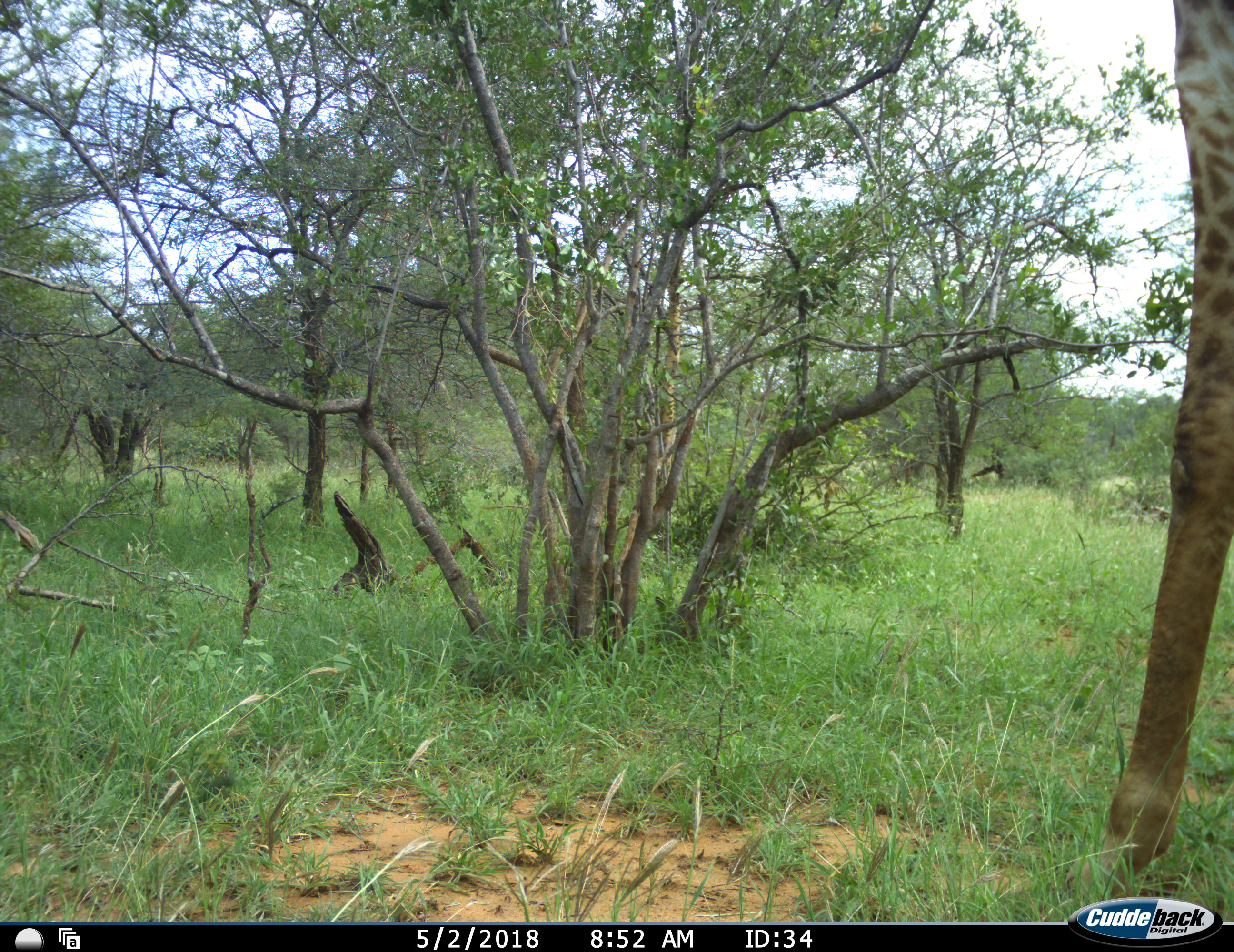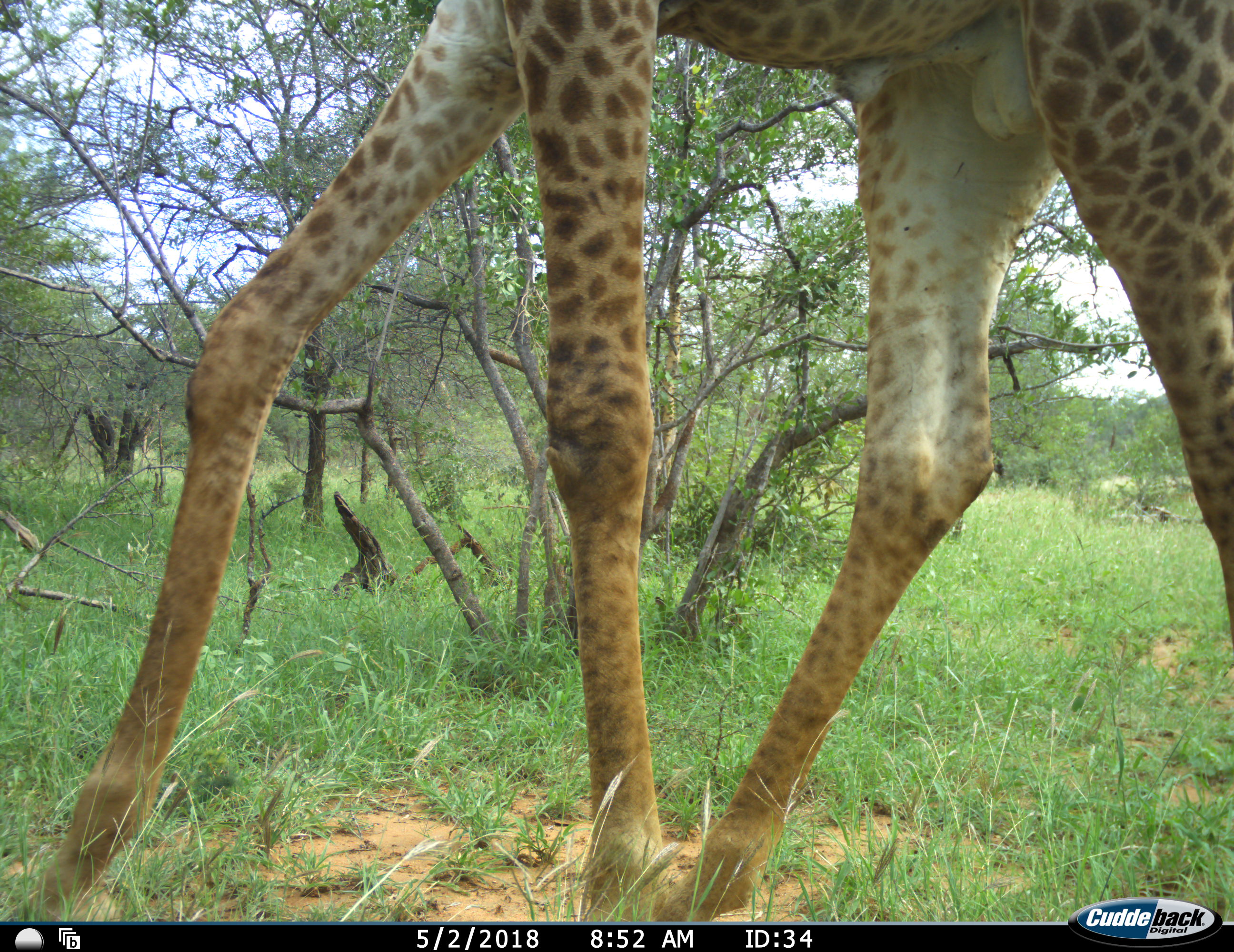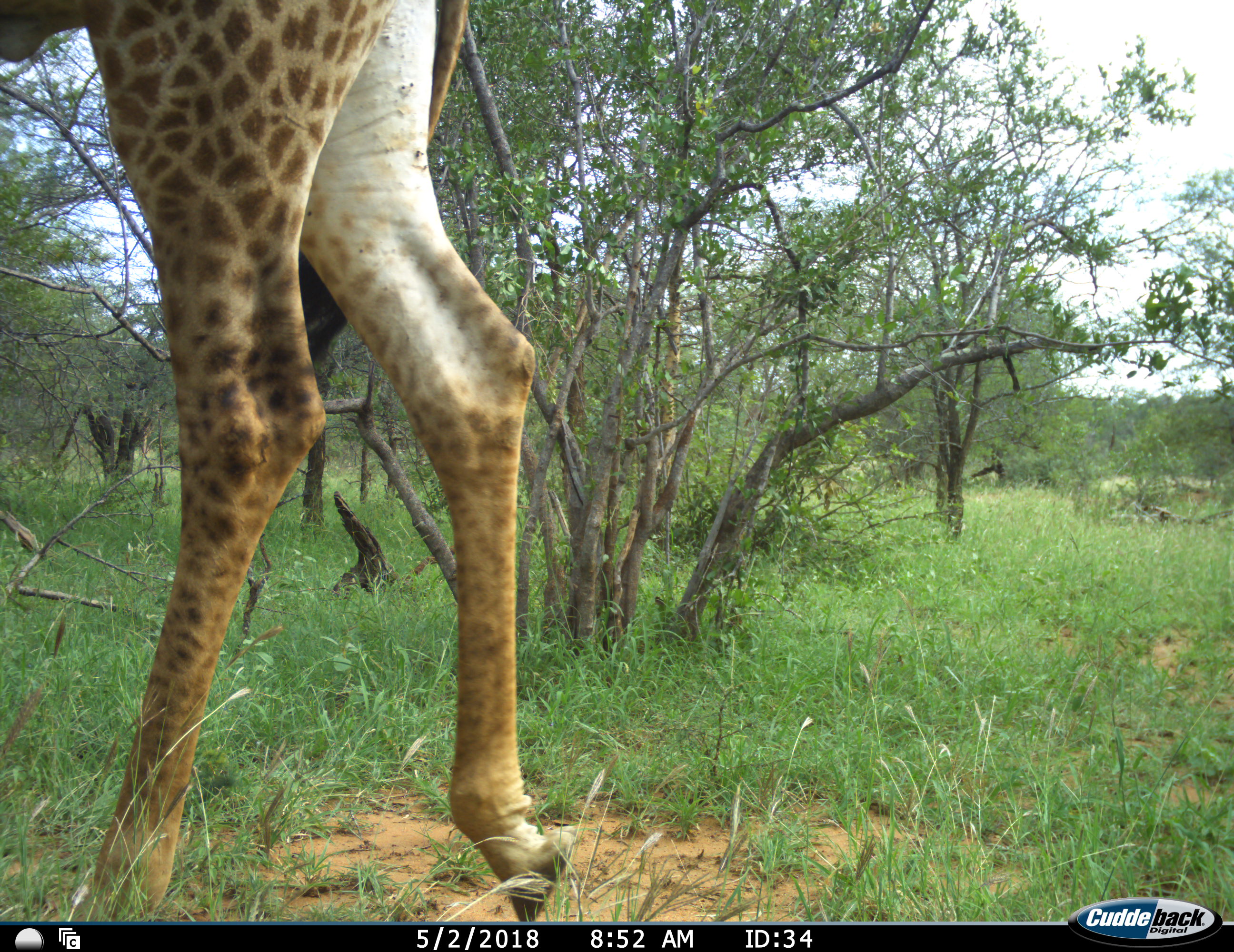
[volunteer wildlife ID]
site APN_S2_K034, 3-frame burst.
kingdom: Animalia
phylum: Chordata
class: Mammalia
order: Artiodactyla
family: Giraffidae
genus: Giraffa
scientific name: Giraffa camelopardalis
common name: giraffe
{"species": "giraffe (Giraffa camelopardalis)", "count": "1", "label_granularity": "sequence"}